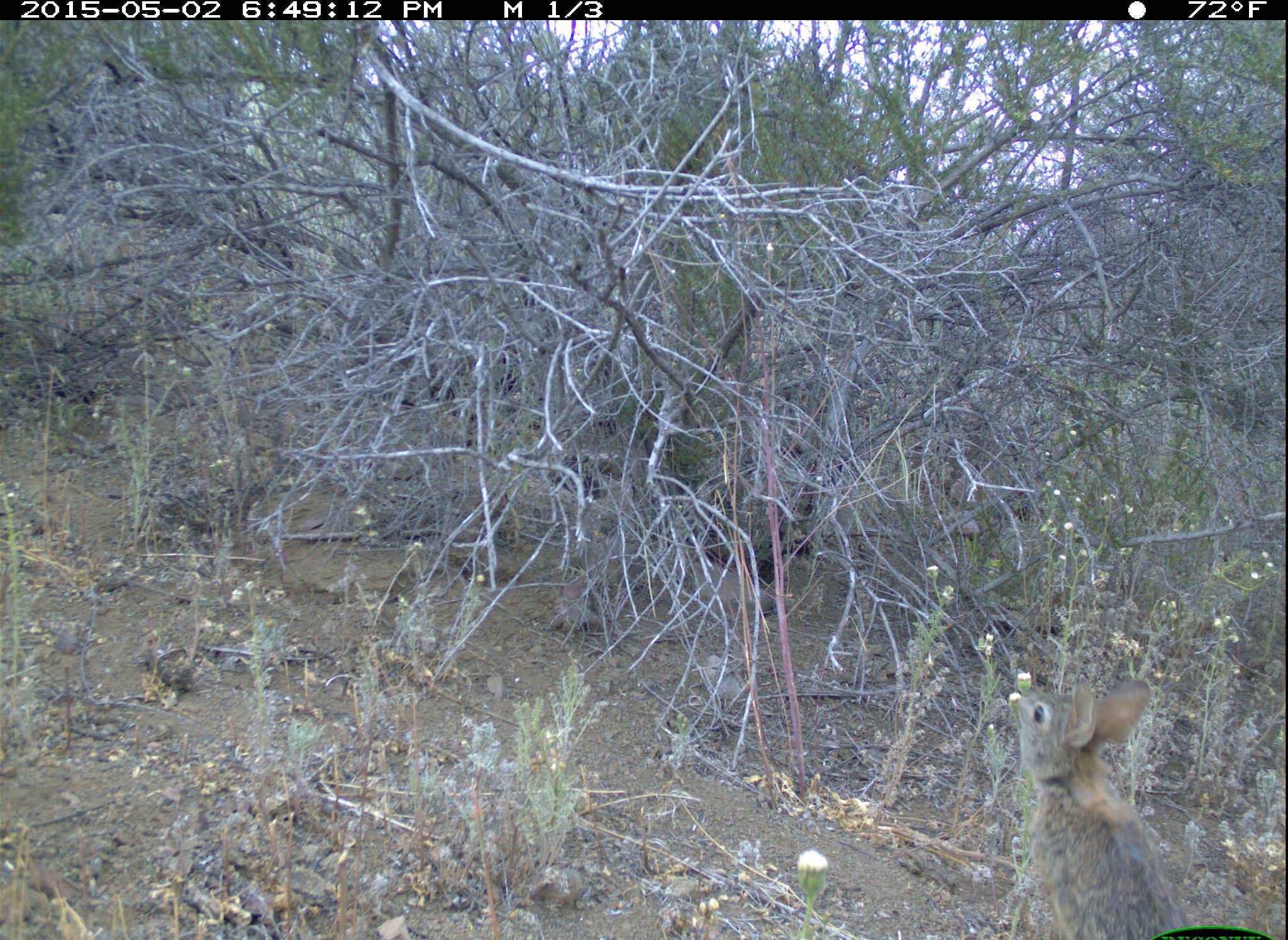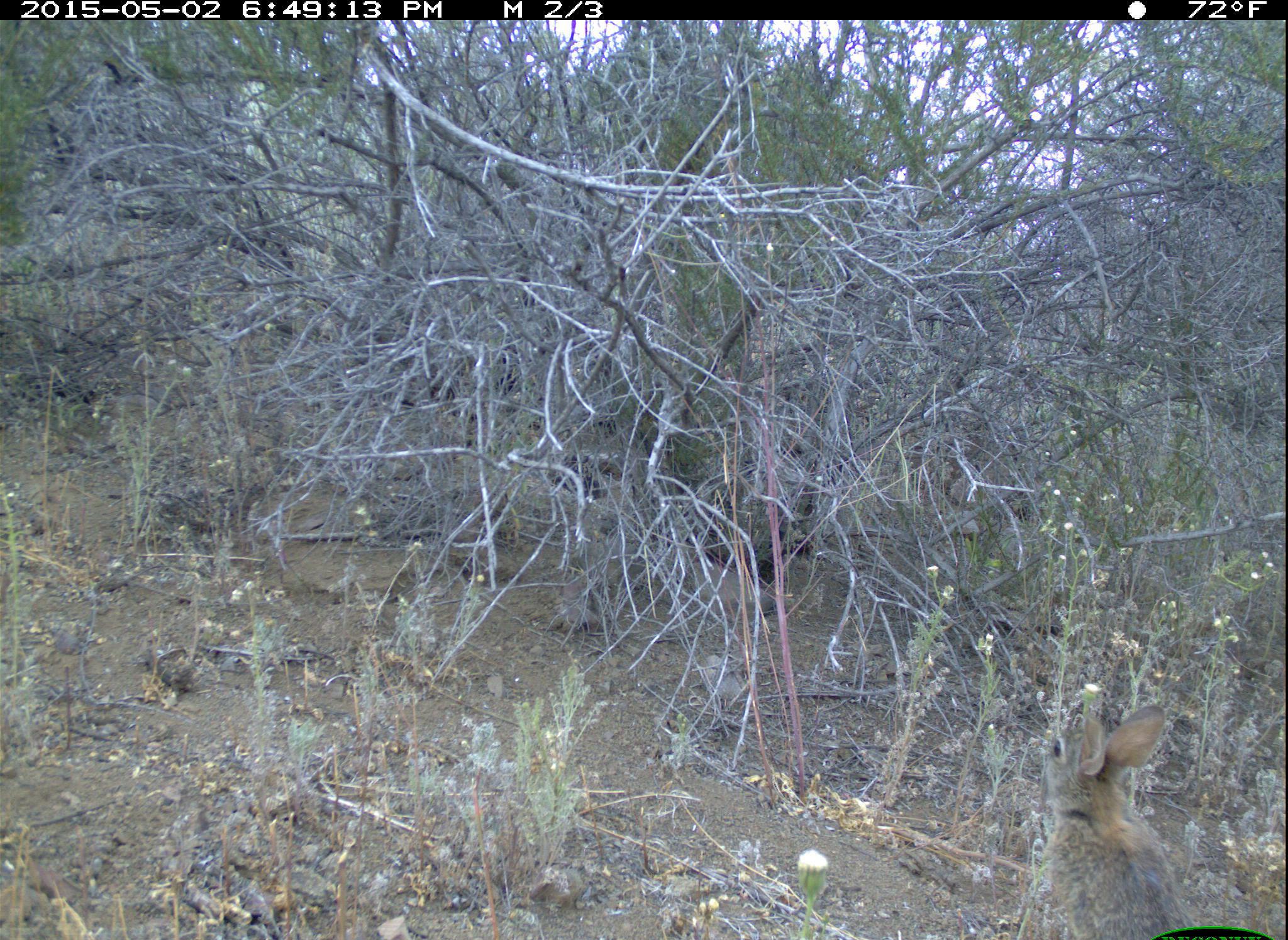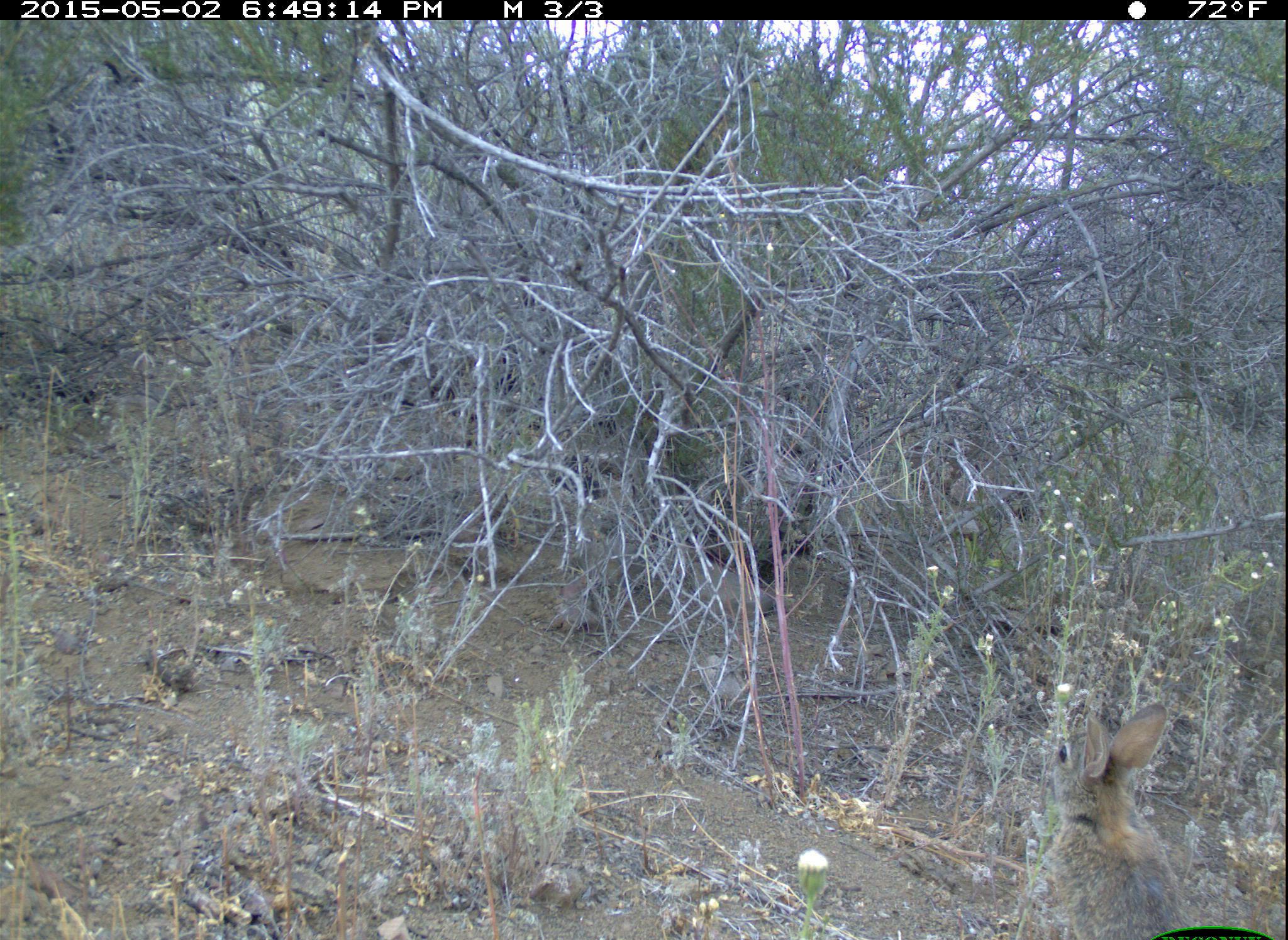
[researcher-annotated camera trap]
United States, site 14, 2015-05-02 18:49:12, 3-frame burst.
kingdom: Animalia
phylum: Chordata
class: Mammalia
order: Lagomorpha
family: Leporidae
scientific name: Leporidae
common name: rabbits and hares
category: rabbit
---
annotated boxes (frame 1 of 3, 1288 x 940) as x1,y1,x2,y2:
rabbit: 1014,676,1191,939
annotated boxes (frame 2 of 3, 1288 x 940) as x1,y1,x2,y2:
rabbit: 1042,704,1199,940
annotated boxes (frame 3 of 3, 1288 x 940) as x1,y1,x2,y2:
rabbit: 1046,707,1193,940